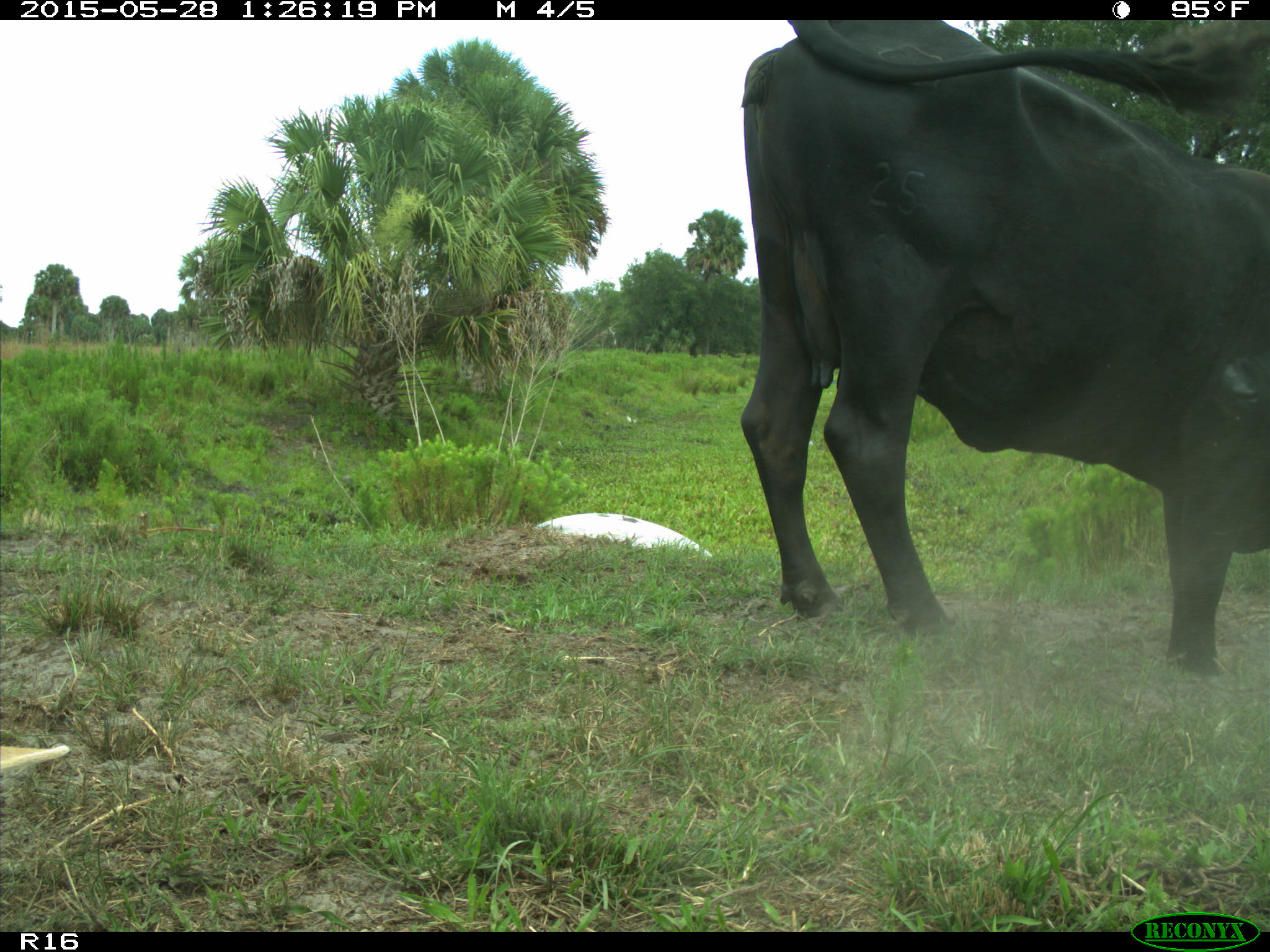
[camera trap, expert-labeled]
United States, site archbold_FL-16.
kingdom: Animalia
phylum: Chordata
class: Mammalia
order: Artiodactyla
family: Bovidae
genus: Bos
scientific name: Bos taurus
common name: domestic cow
Bos taurus (domestic cow).